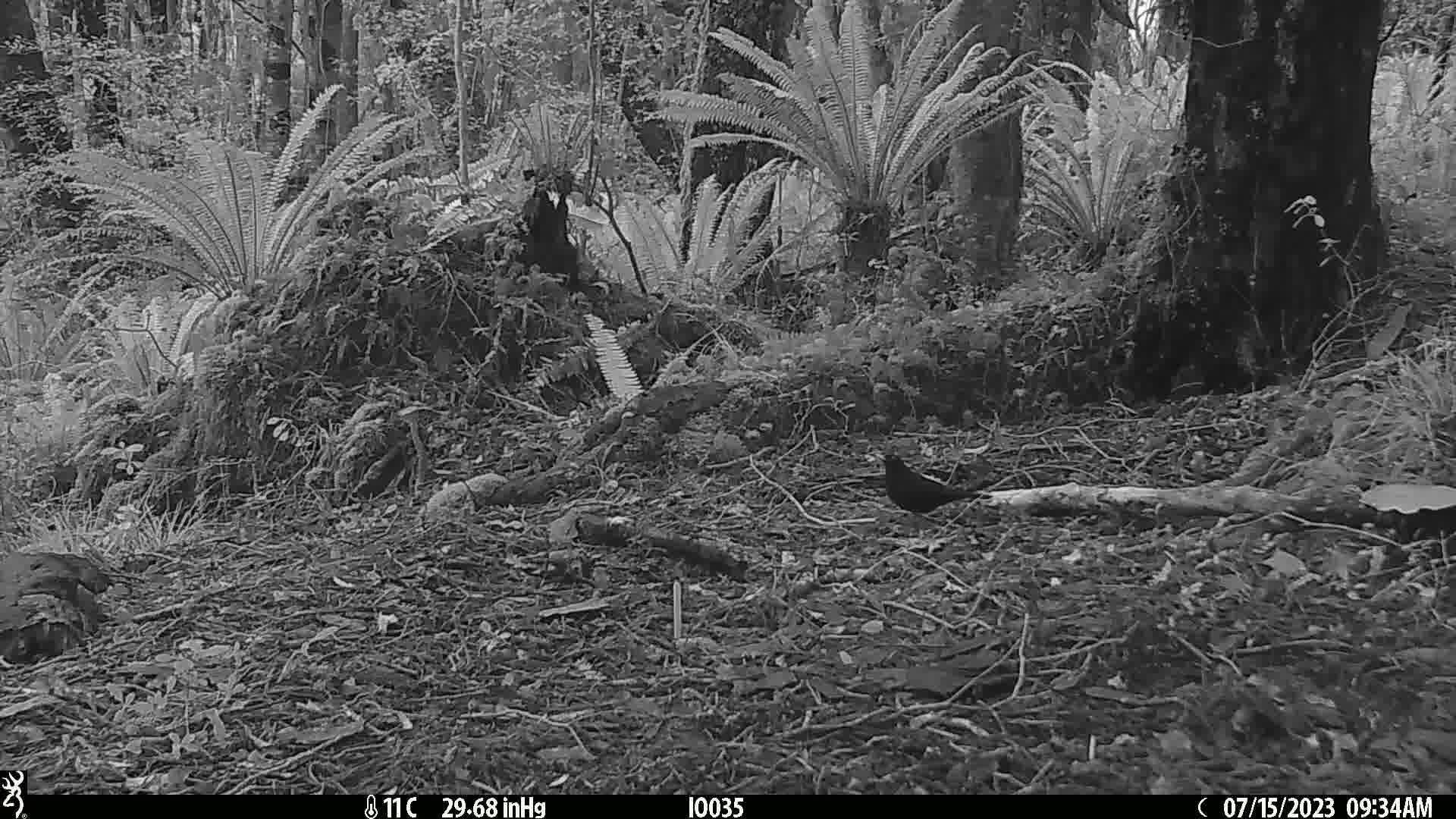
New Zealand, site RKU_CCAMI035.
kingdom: Animalia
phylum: Chordata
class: Aves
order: Passeriformes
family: Turdidae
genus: Turdus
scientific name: Turdus merula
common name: eurasian blackbird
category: blackbird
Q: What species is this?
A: Blackbird (eurasian blackbird) (Turdus merula).